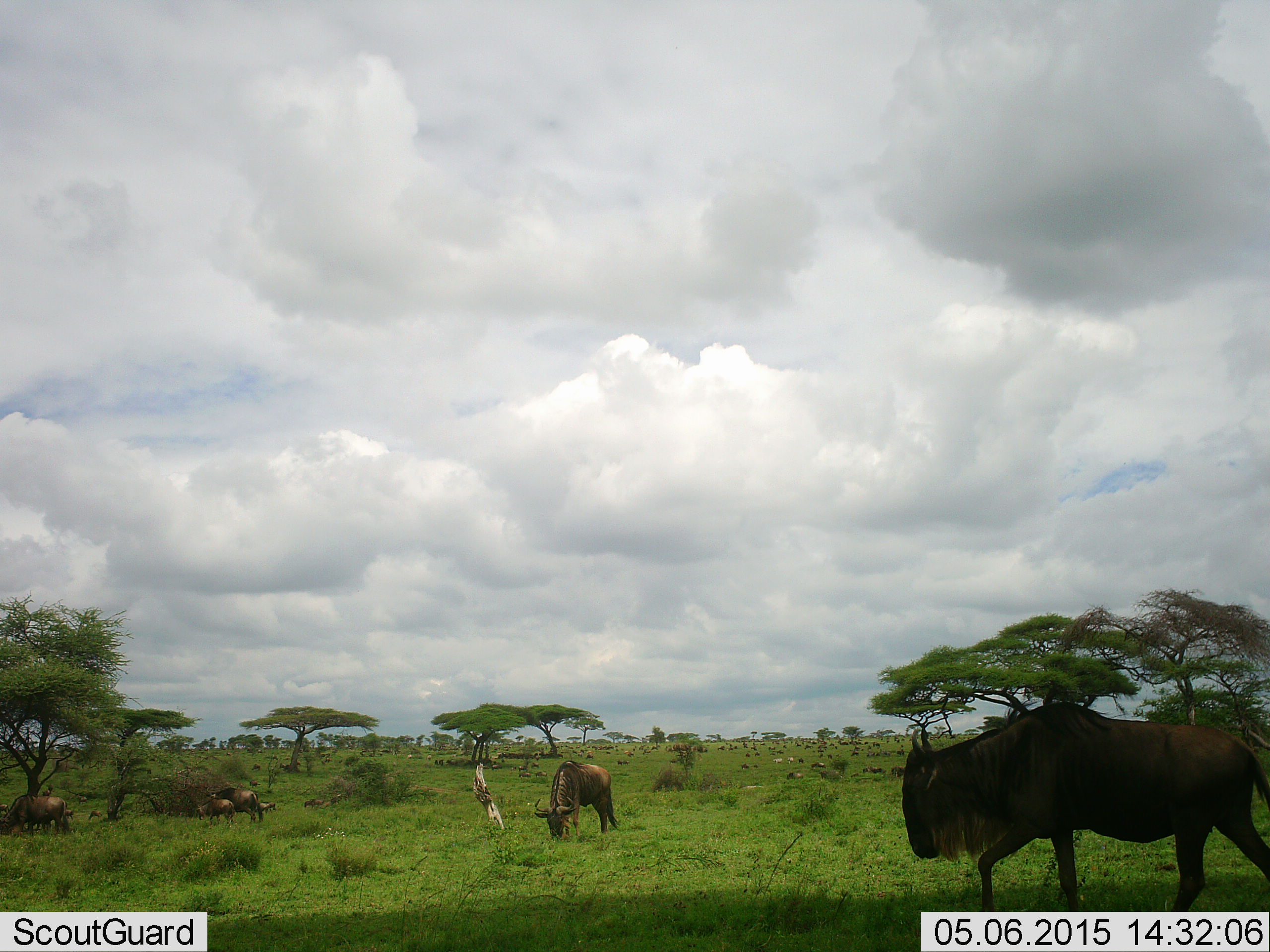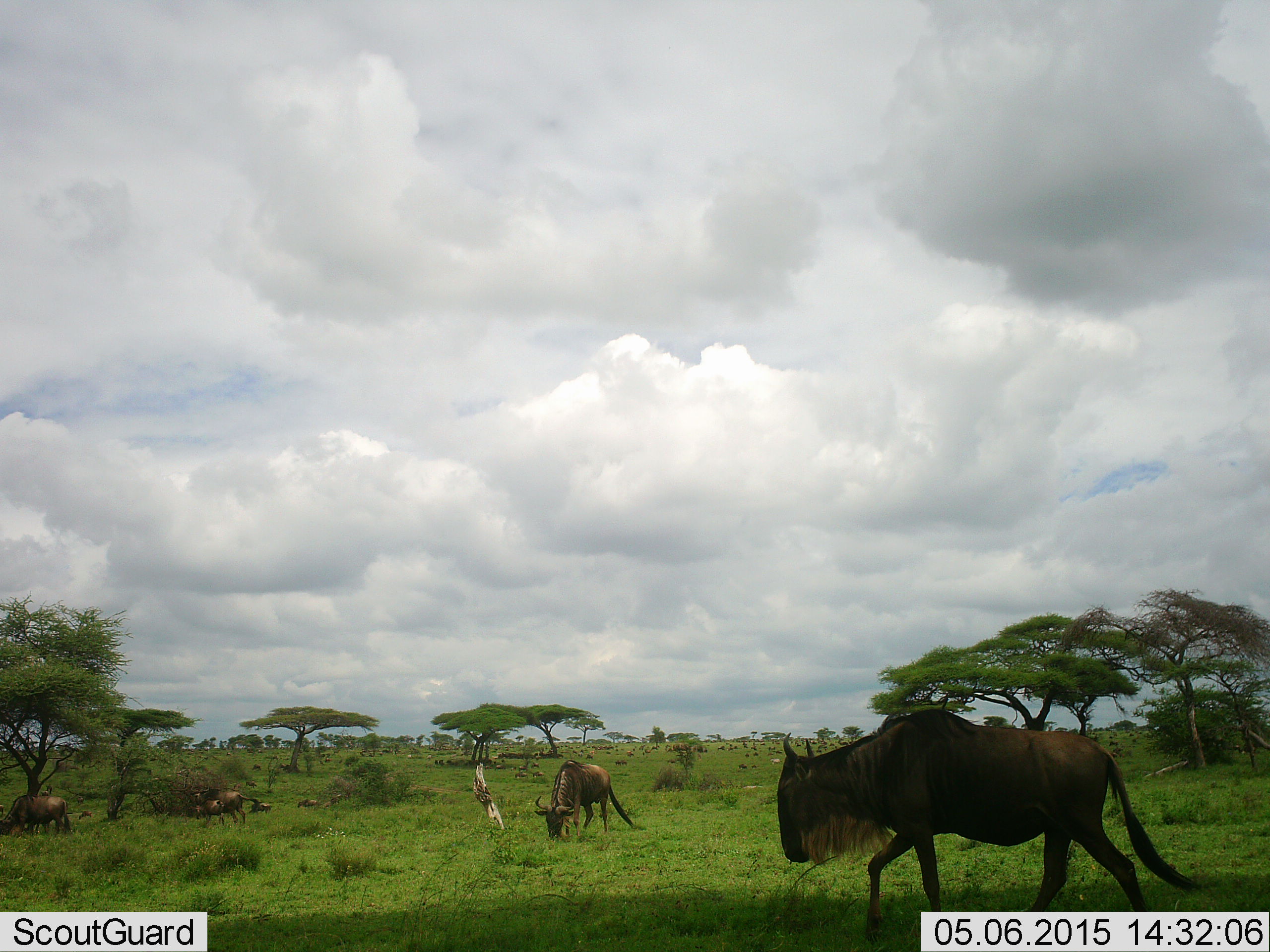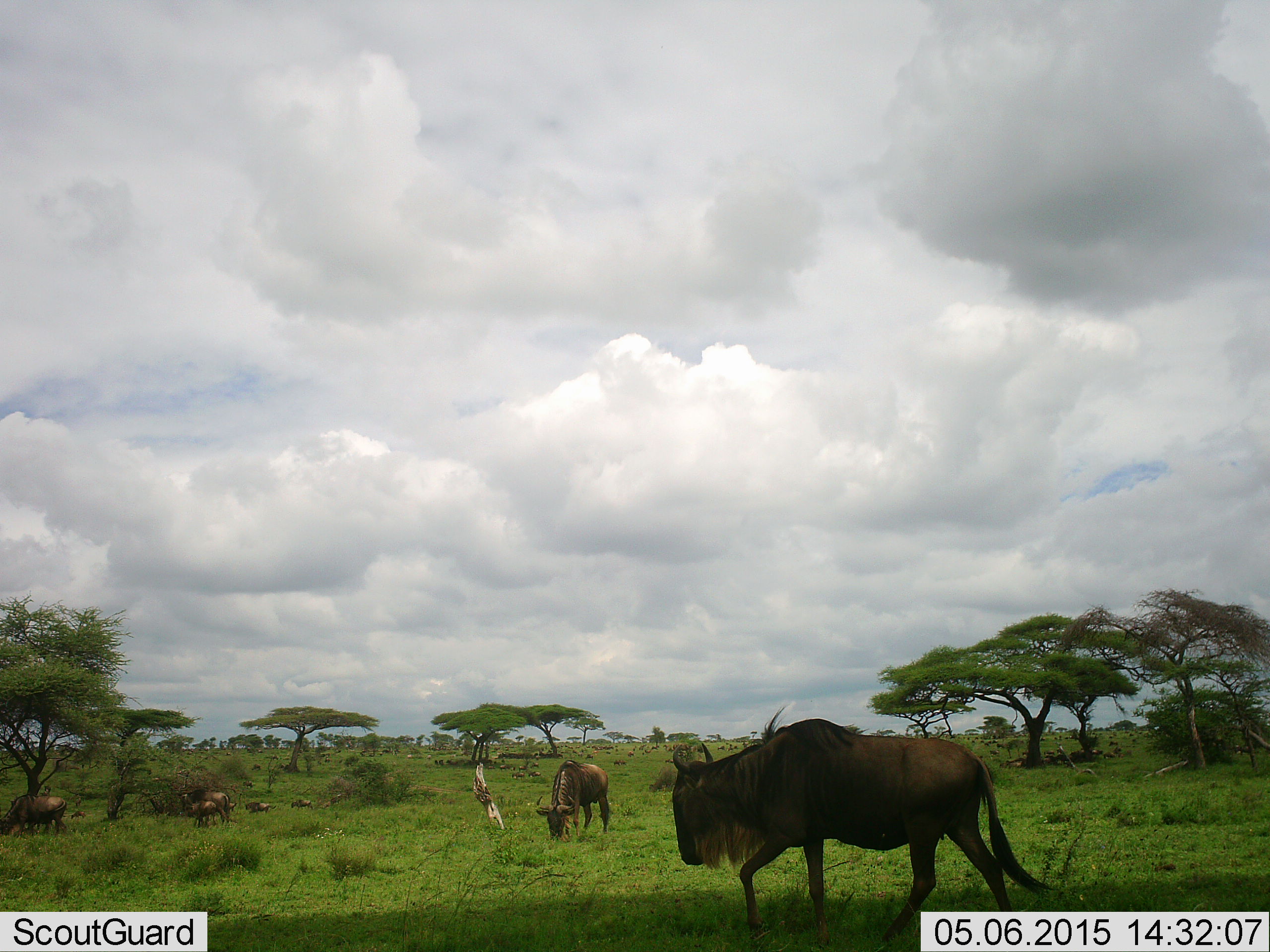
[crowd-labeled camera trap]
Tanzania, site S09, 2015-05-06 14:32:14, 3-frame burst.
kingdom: Animalia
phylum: Chordata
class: Mammalia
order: Artiodactyla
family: Bovidae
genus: Connochaetes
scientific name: Connochaetes taurinus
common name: blue wildebeest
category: wildebeest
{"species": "wildebeest (blue wildebeest) (Connochaetes taurinus)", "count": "6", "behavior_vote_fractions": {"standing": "60%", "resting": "20%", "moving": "90%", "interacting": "10%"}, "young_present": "20%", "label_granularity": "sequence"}